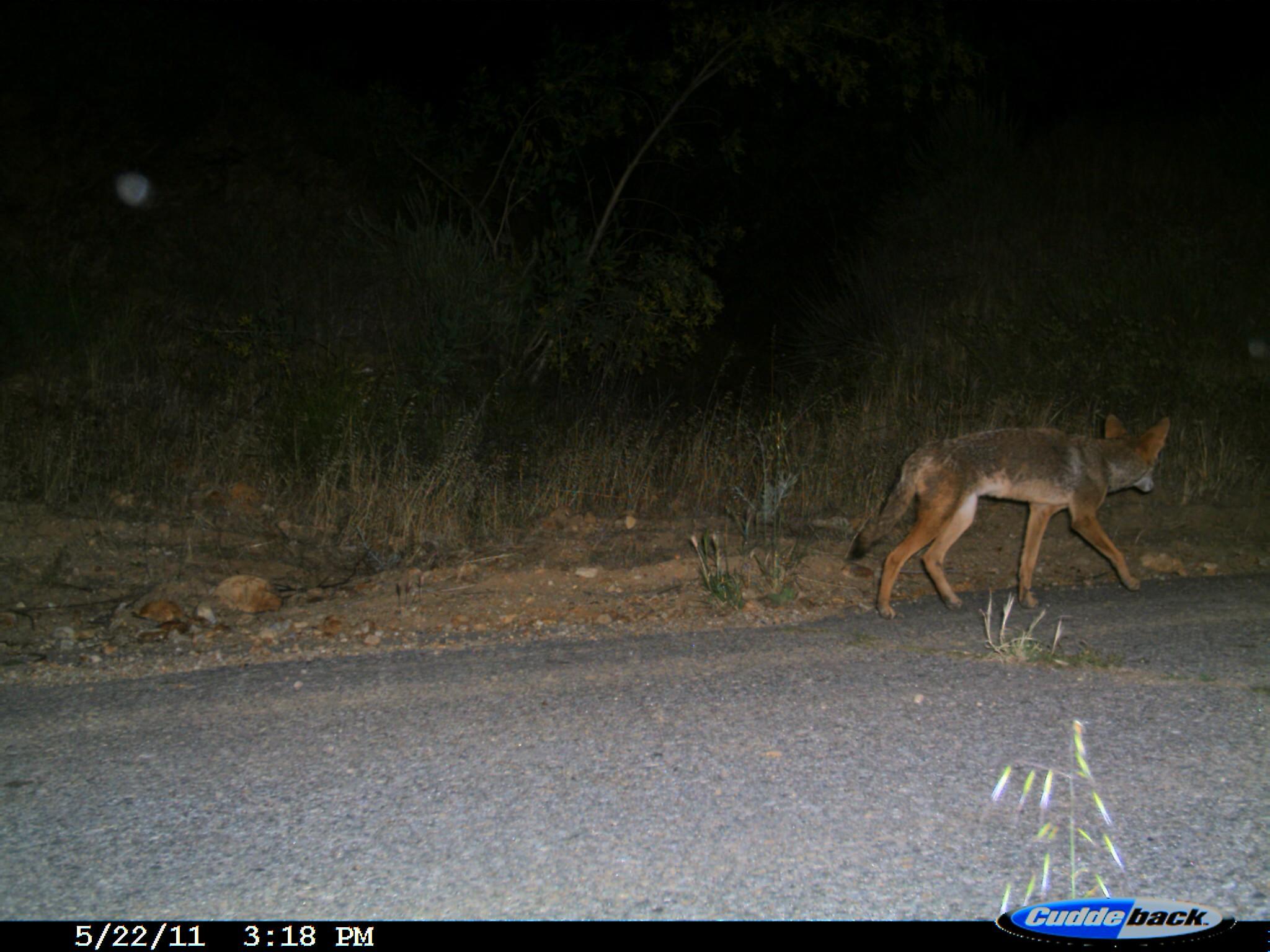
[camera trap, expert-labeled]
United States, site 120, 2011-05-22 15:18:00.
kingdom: Animalia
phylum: Chordata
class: Mammalia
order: Carnivora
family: Canidae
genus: Canis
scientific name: Canis latrans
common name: coyote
Coyote (Canis latrans).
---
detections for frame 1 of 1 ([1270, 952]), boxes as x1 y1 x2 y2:
coyote: 835 382 1184 631